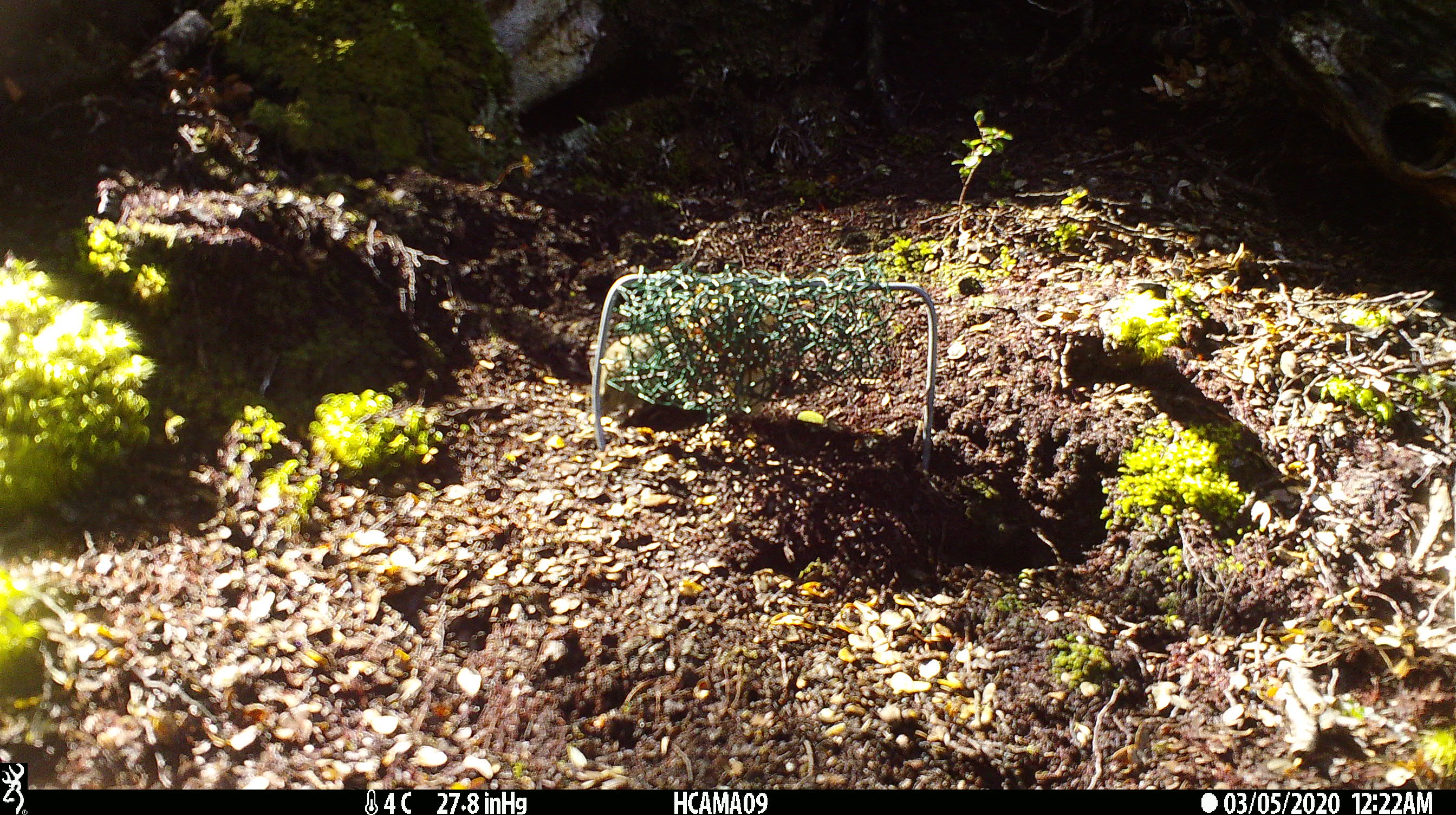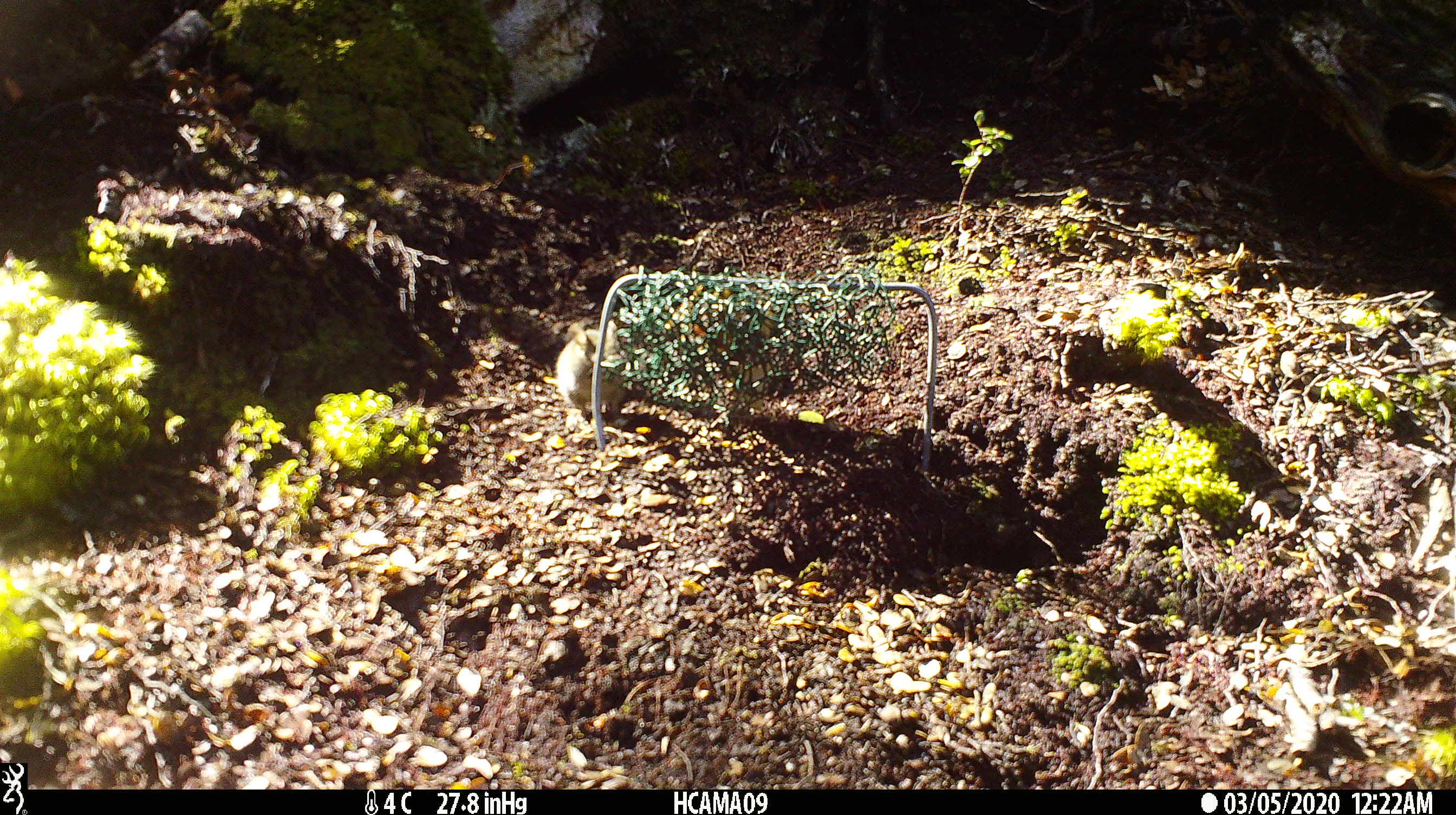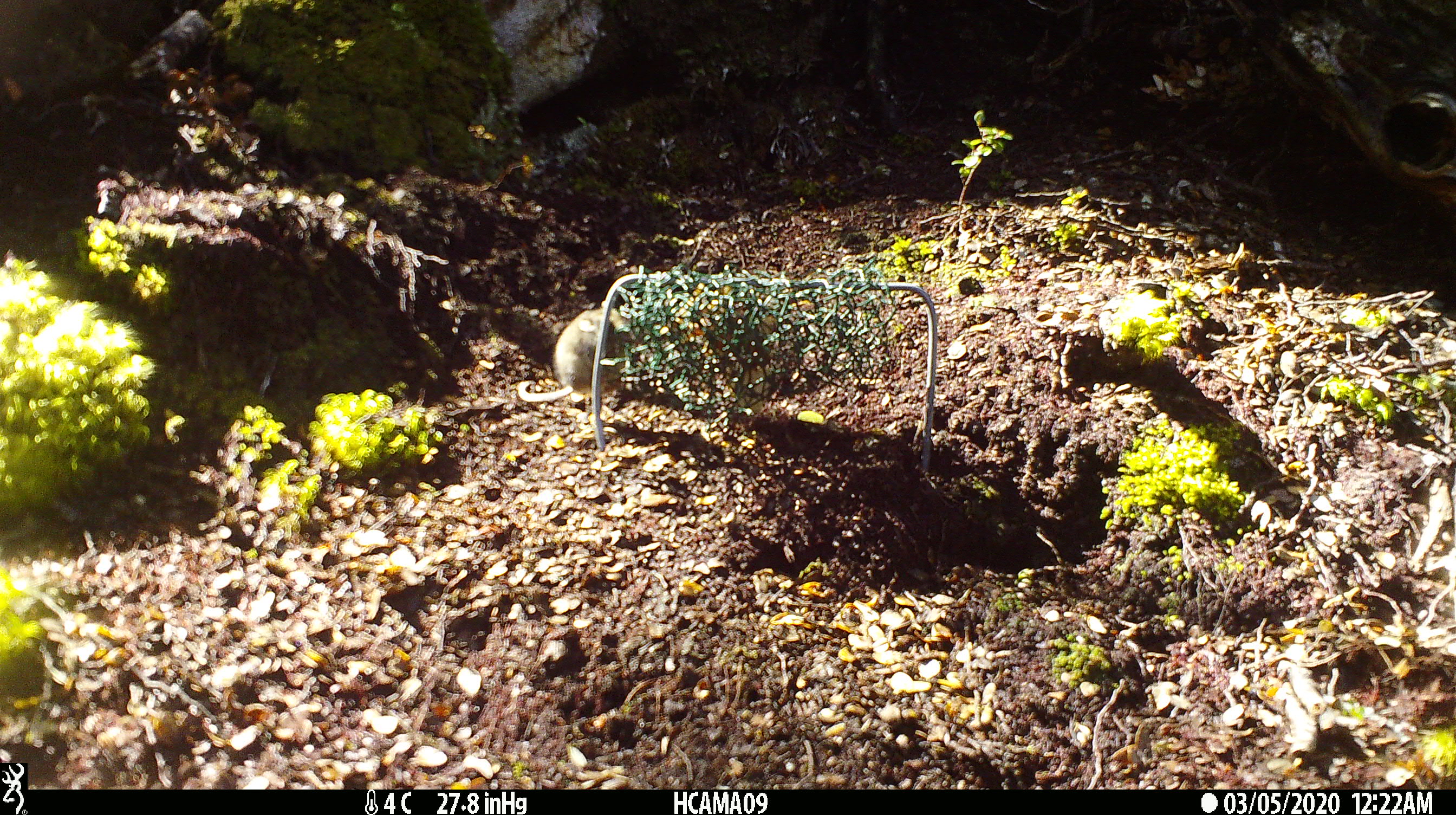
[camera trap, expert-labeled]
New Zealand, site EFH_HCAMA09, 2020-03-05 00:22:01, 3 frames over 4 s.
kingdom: Animalia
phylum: Chordata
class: Mammalia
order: Rodentia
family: Muridae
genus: Mus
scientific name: Mus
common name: mouse